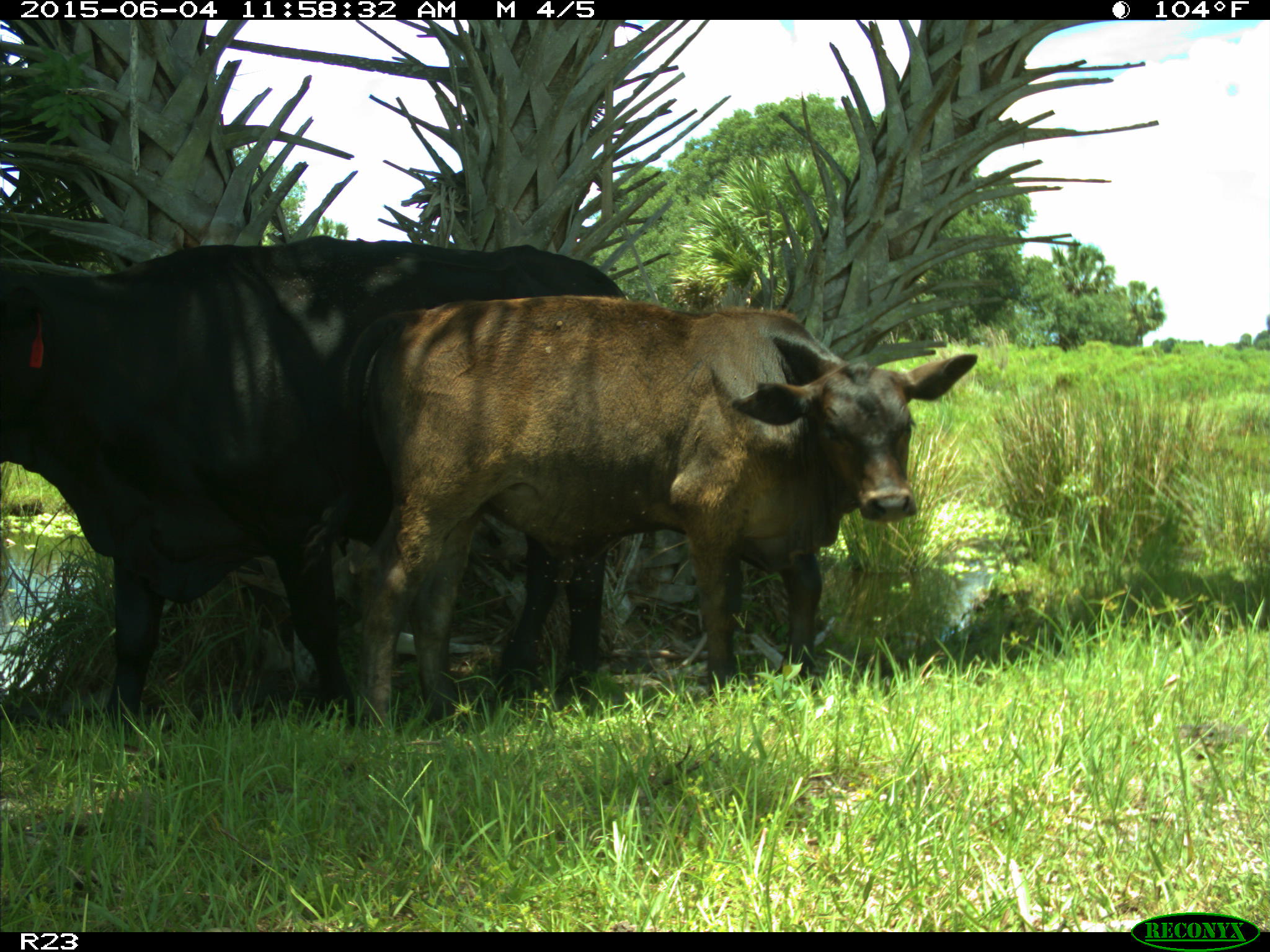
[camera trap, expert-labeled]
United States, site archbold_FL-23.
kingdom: Animalia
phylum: Chordata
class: Mammalia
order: Artiodactyla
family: Bovidae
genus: Bos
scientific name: Bos taurus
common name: domestic cow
Bos taurus (domestic cow).